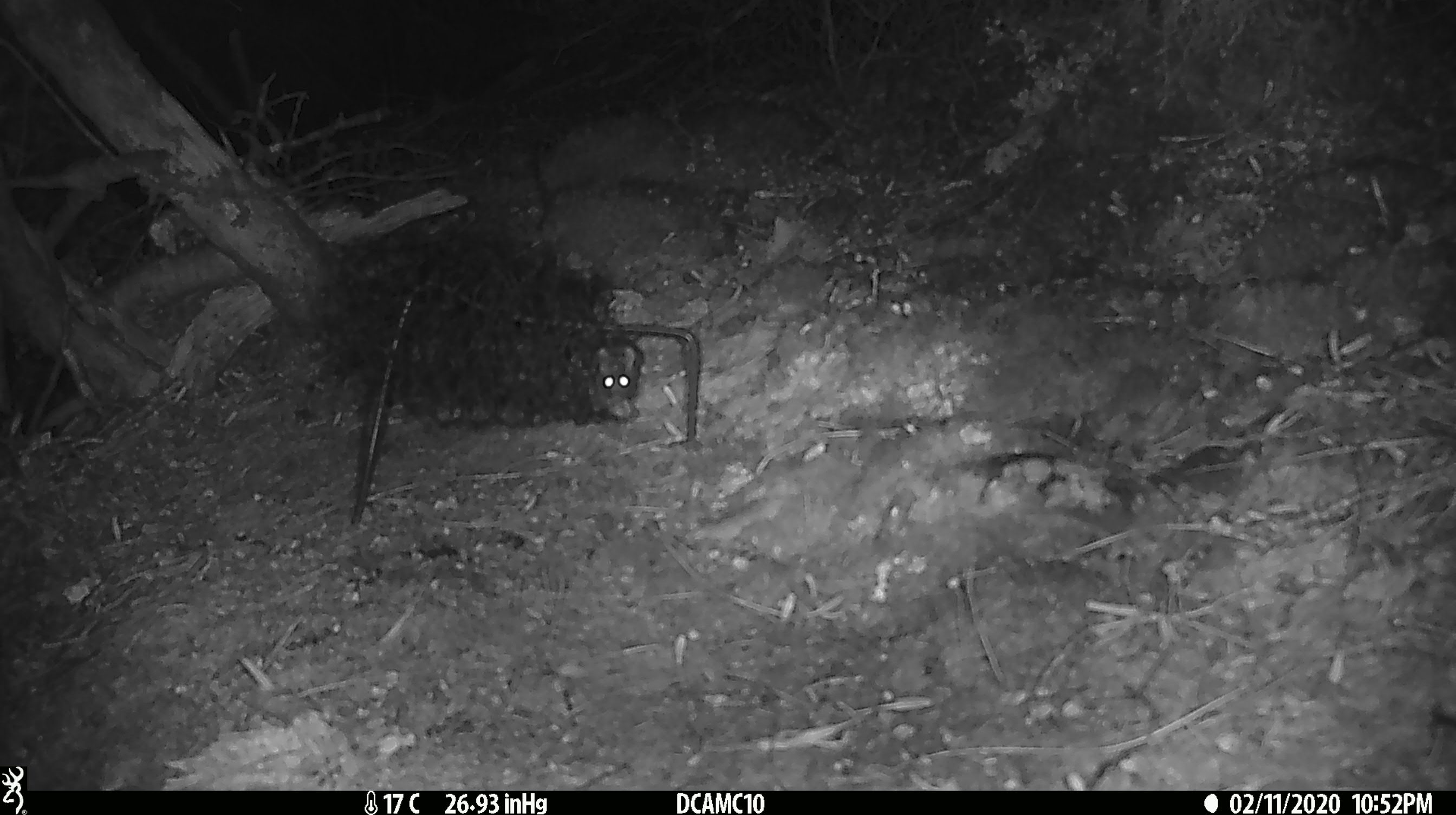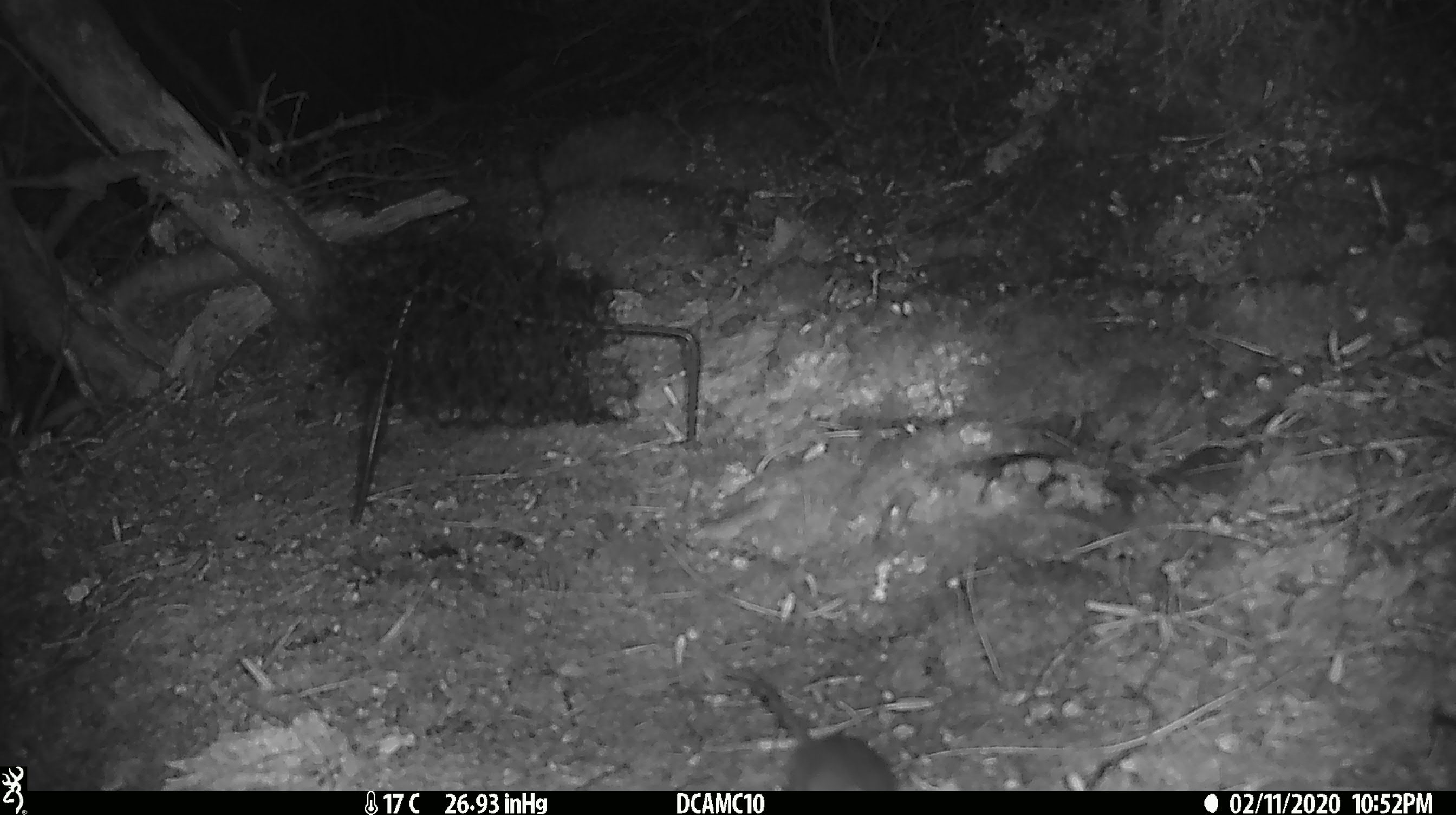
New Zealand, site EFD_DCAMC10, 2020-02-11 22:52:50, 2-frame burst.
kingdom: Animalia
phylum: Chordata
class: Mammalia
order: Rodentia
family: Muridae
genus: Mus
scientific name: Mus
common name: mouse